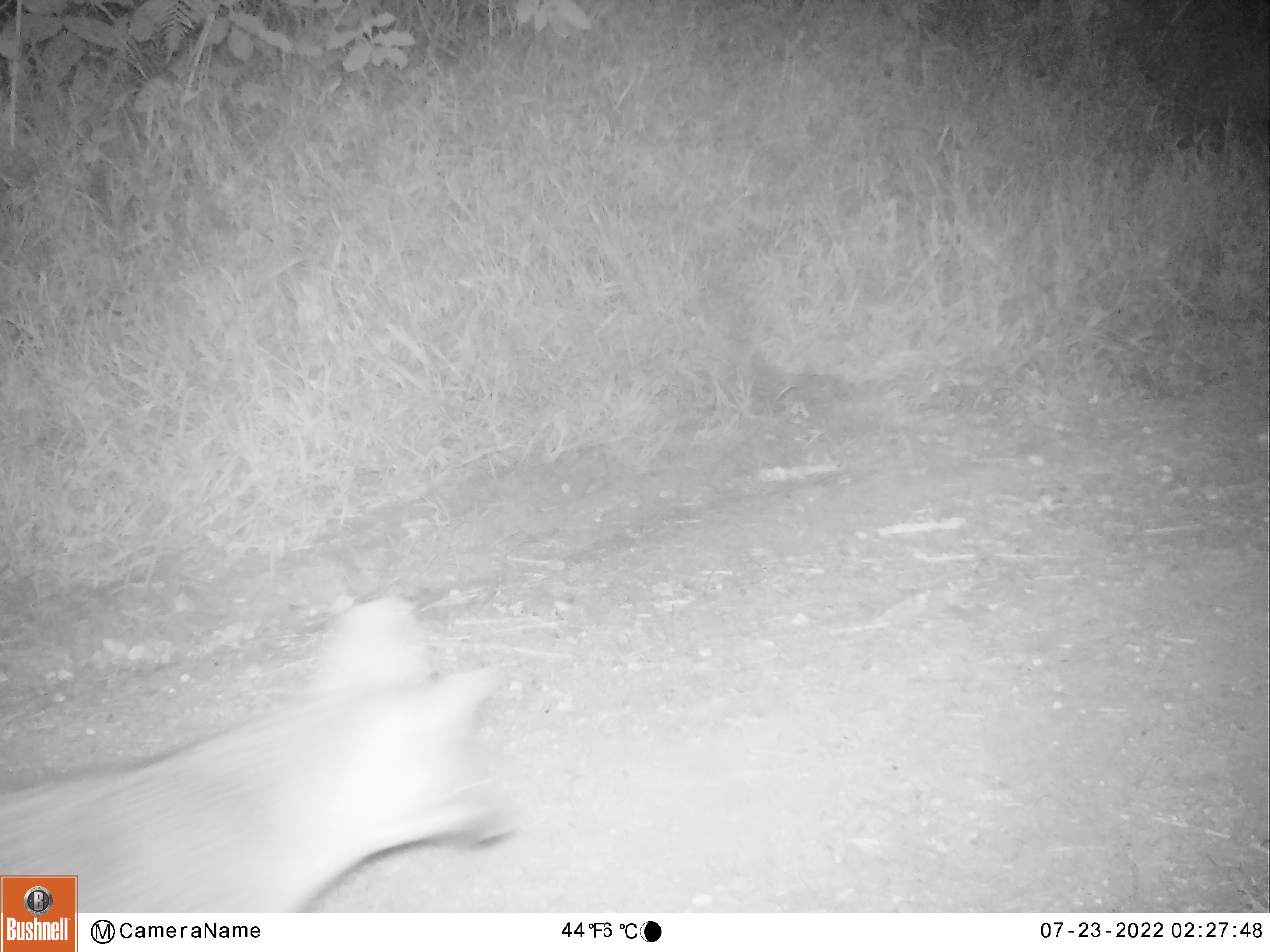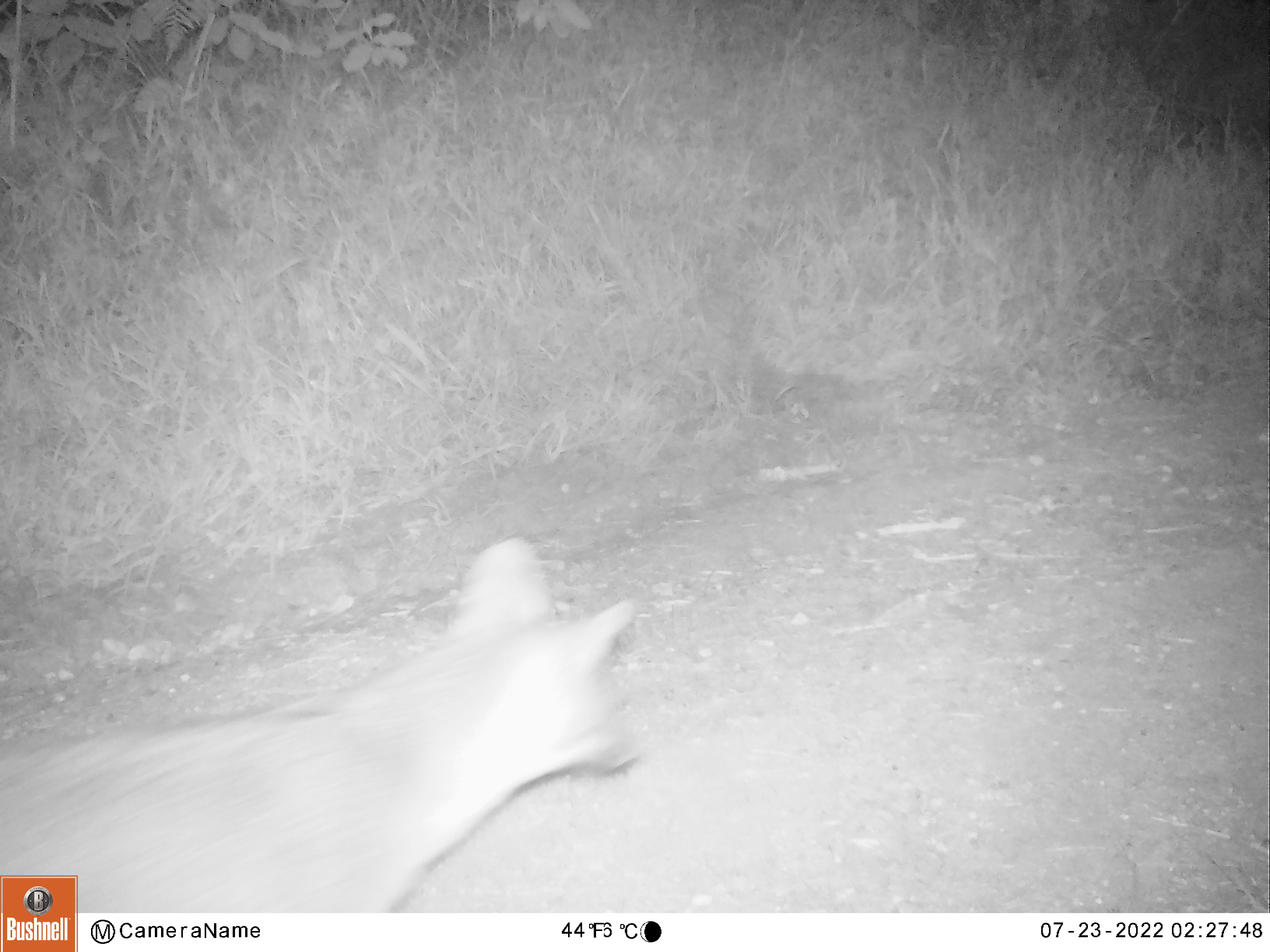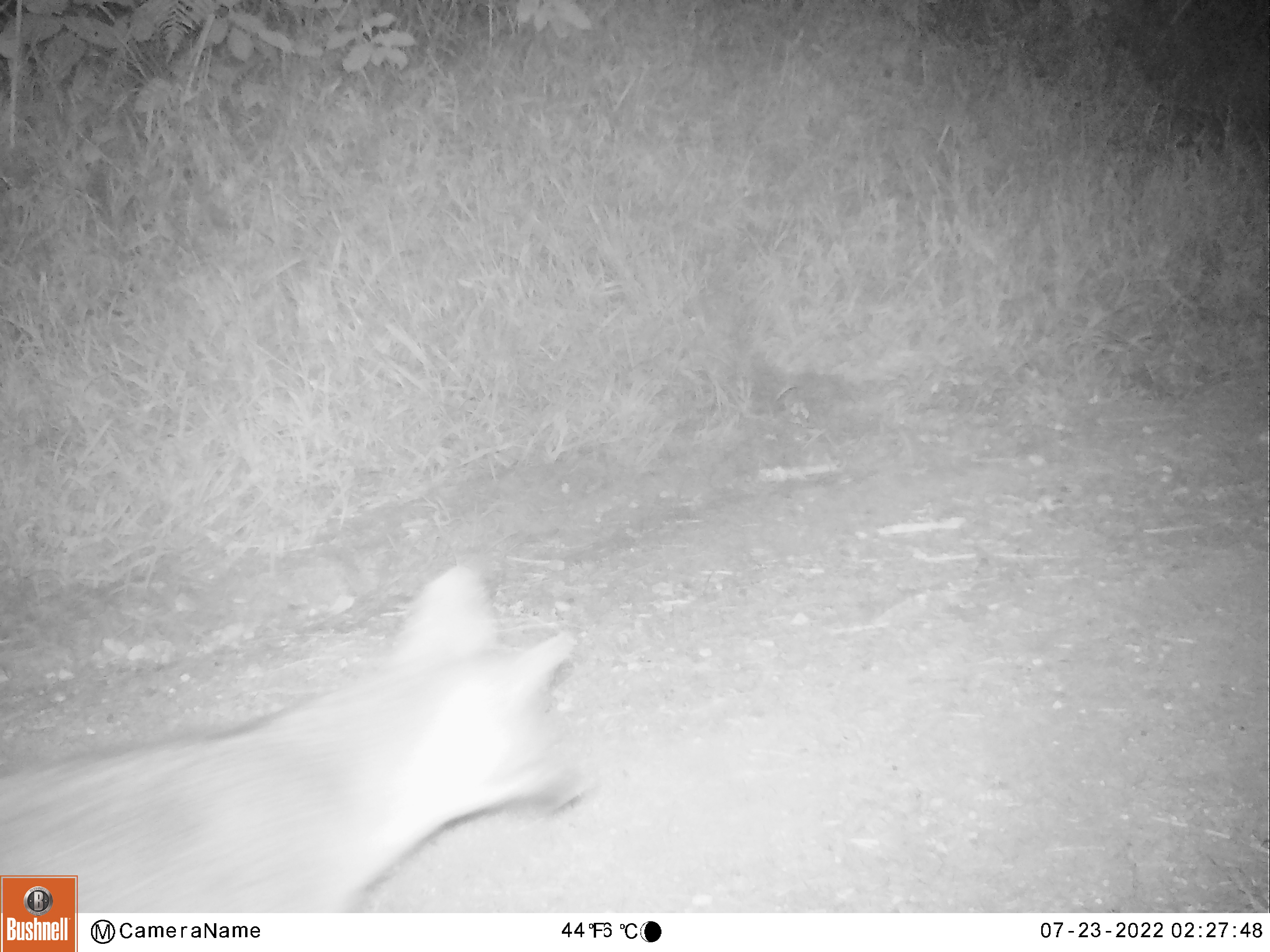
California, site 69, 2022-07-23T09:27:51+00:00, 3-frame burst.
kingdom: Animalia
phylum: Chordata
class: Mammalia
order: Carnivora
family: Canidae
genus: Urocyon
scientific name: Urocyon cinereoargenteus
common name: gray fox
Gray fox (Urocyon cinereoargenteus).